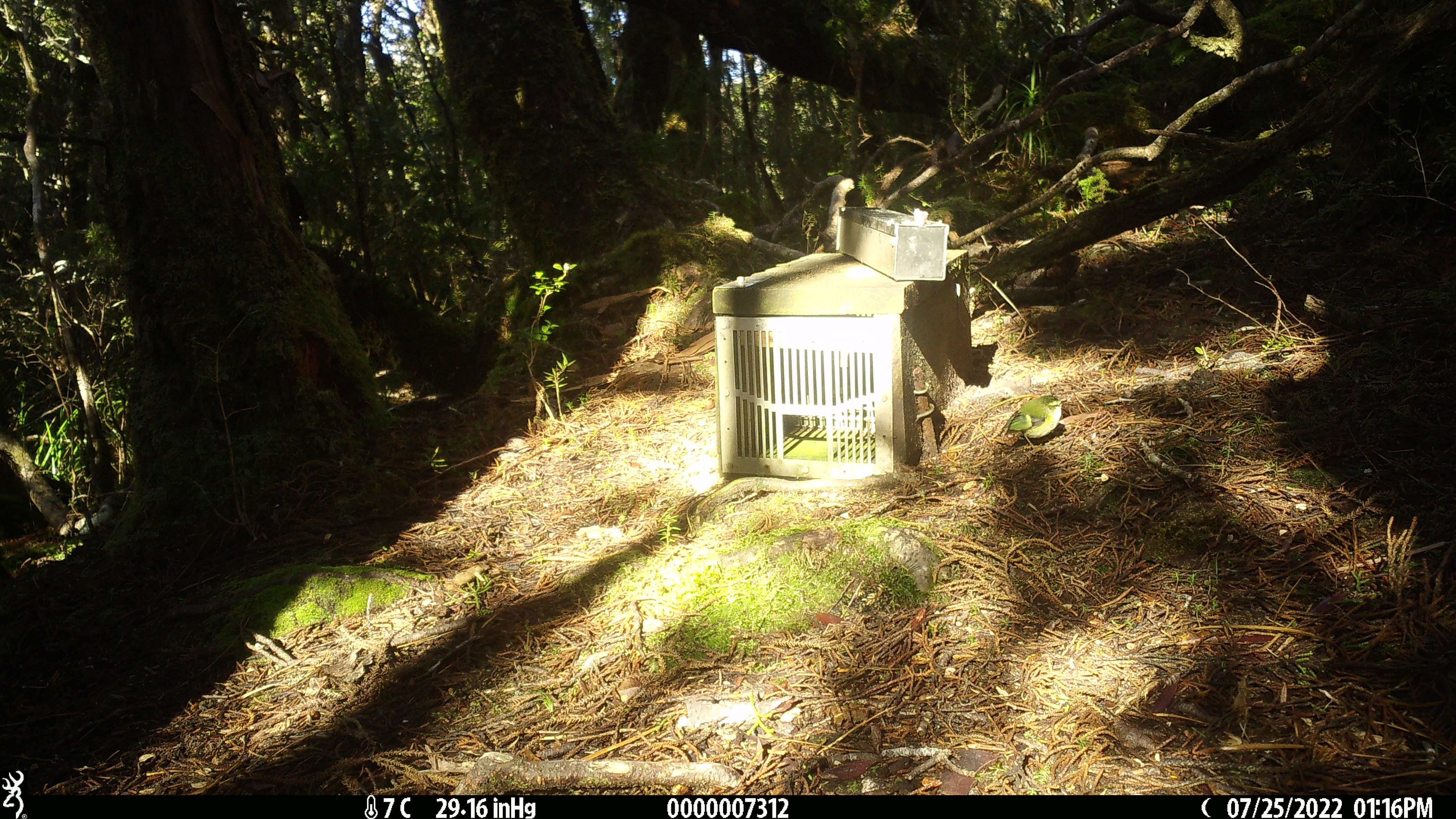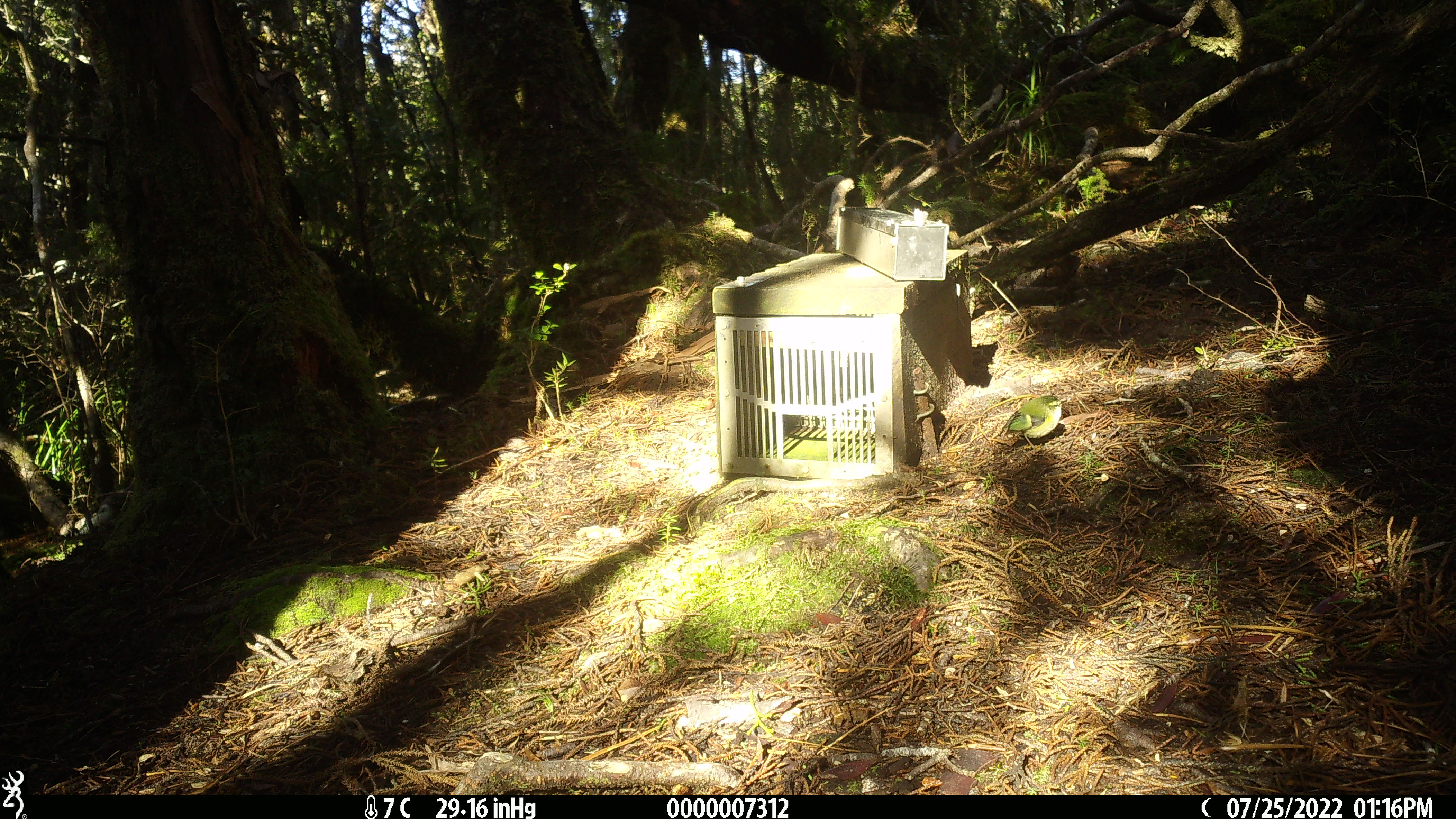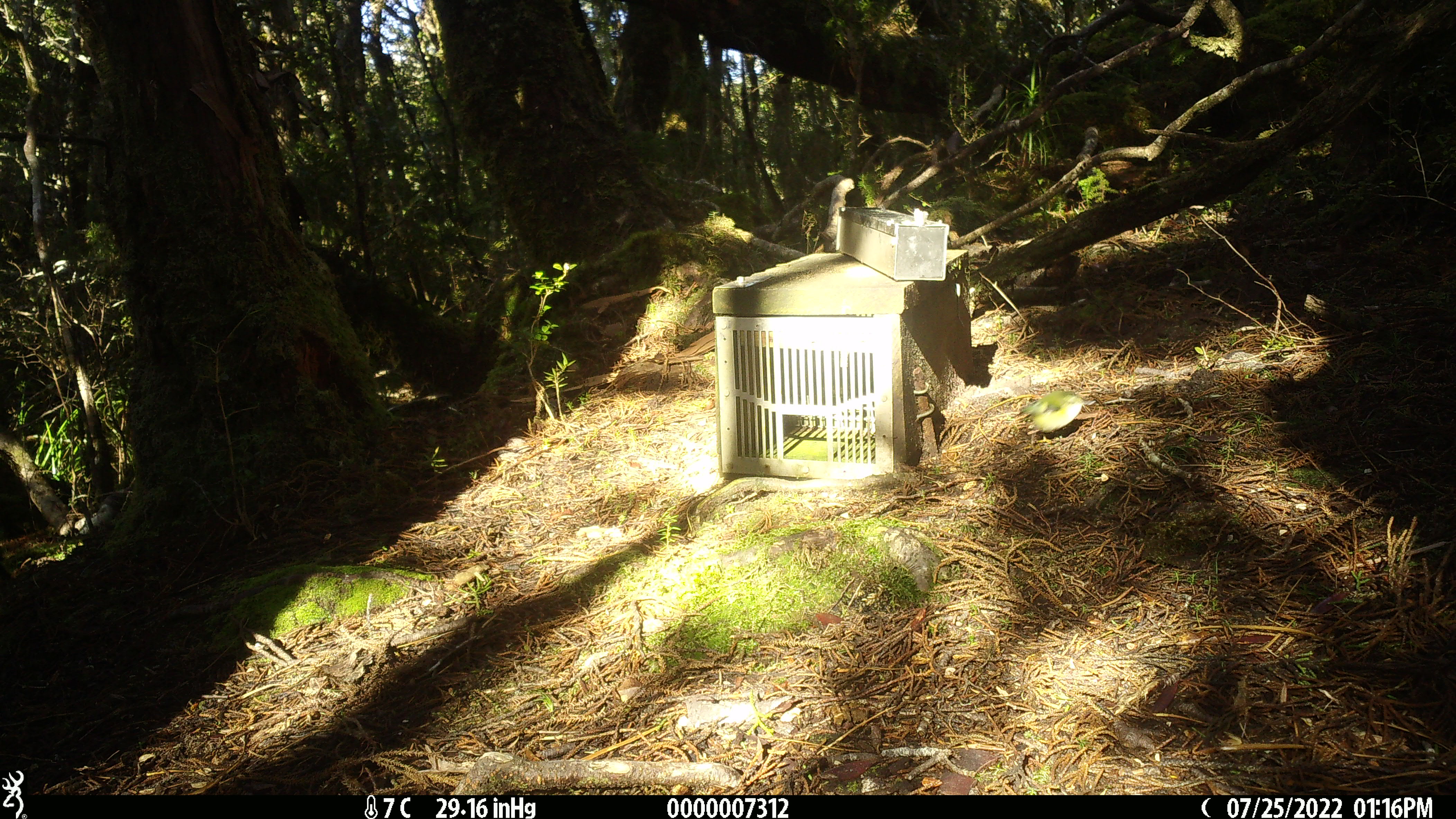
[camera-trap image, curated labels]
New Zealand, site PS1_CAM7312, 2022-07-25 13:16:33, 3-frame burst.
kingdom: Animalia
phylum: Chordata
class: Aves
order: Passeriformes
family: Acanthisittidae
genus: Acanthisitta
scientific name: Acanthisitta chloris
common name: rifleman